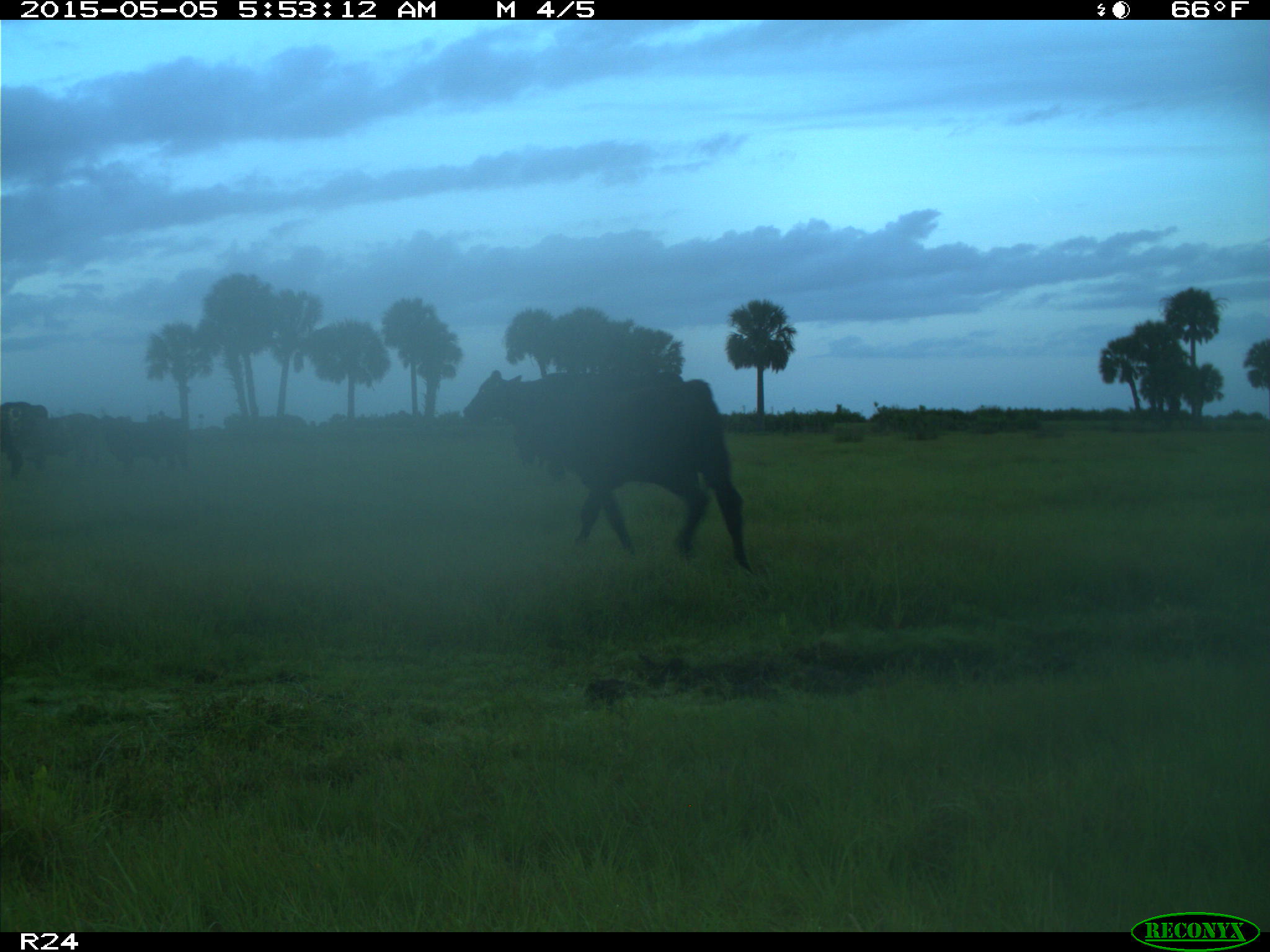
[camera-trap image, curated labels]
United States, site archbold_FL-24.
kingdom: Animalia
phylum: Chordata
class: Mammalia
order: Artiodactyla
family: Bovidae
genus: Bos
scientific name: Bos taurus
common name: domestic cow